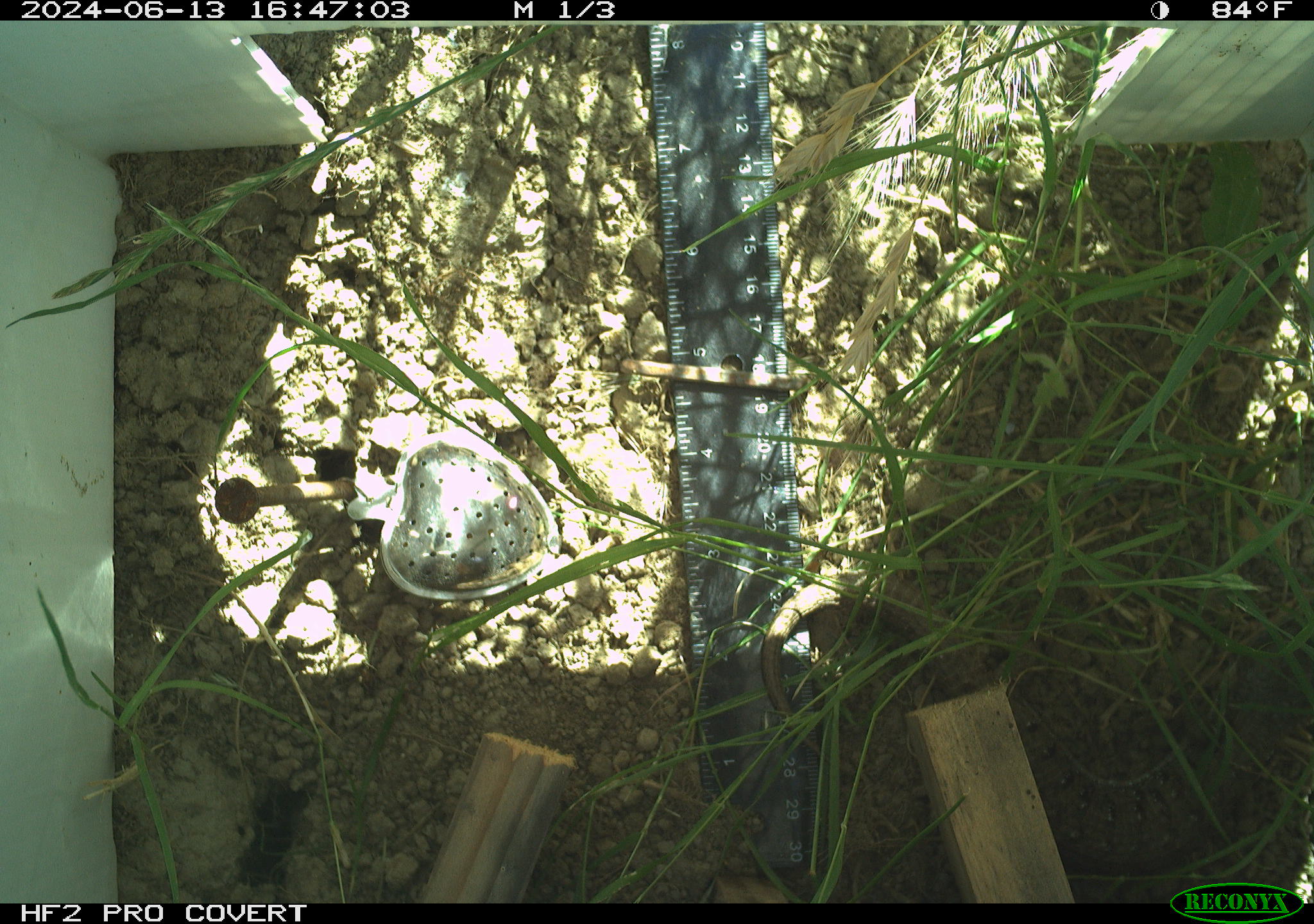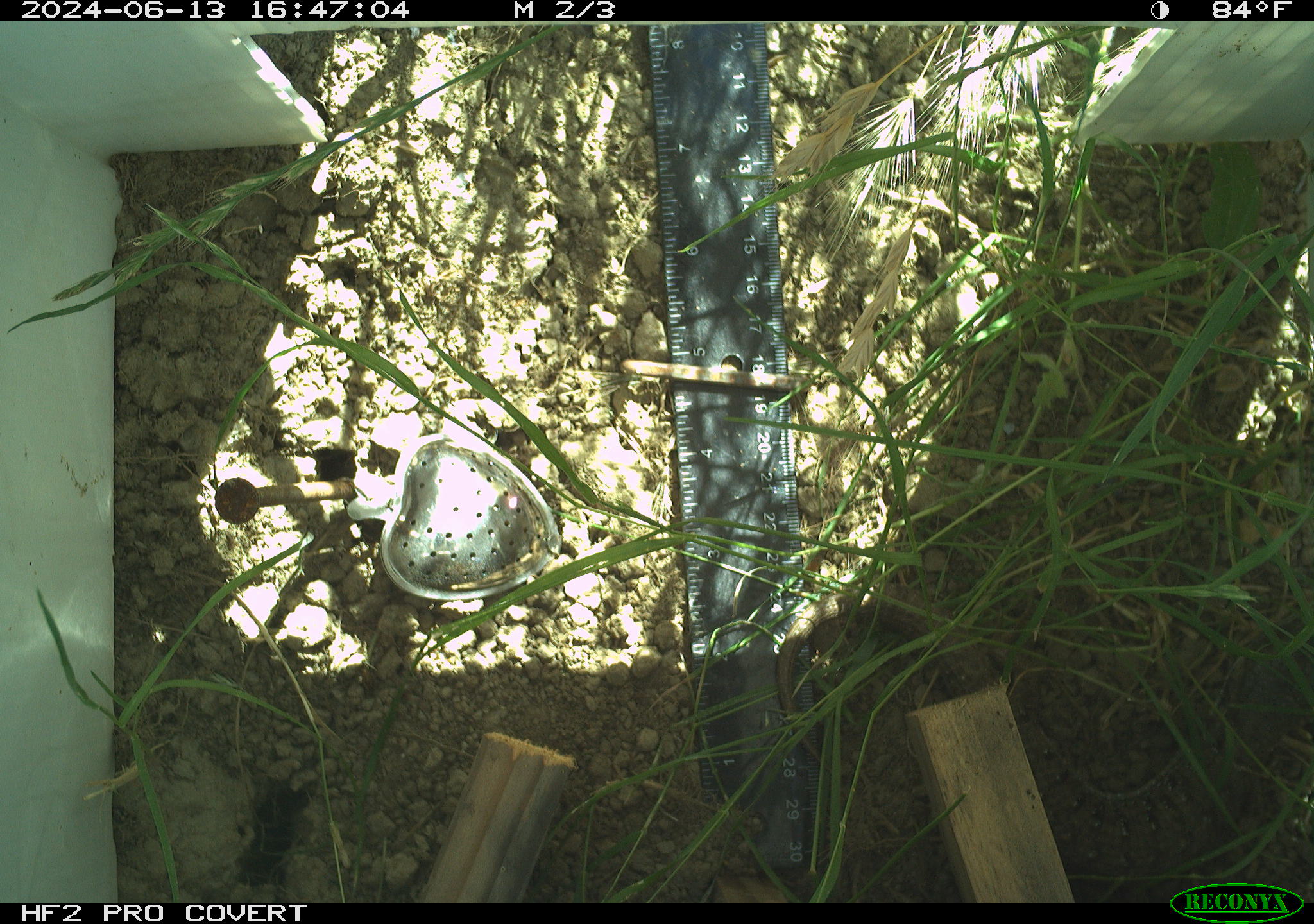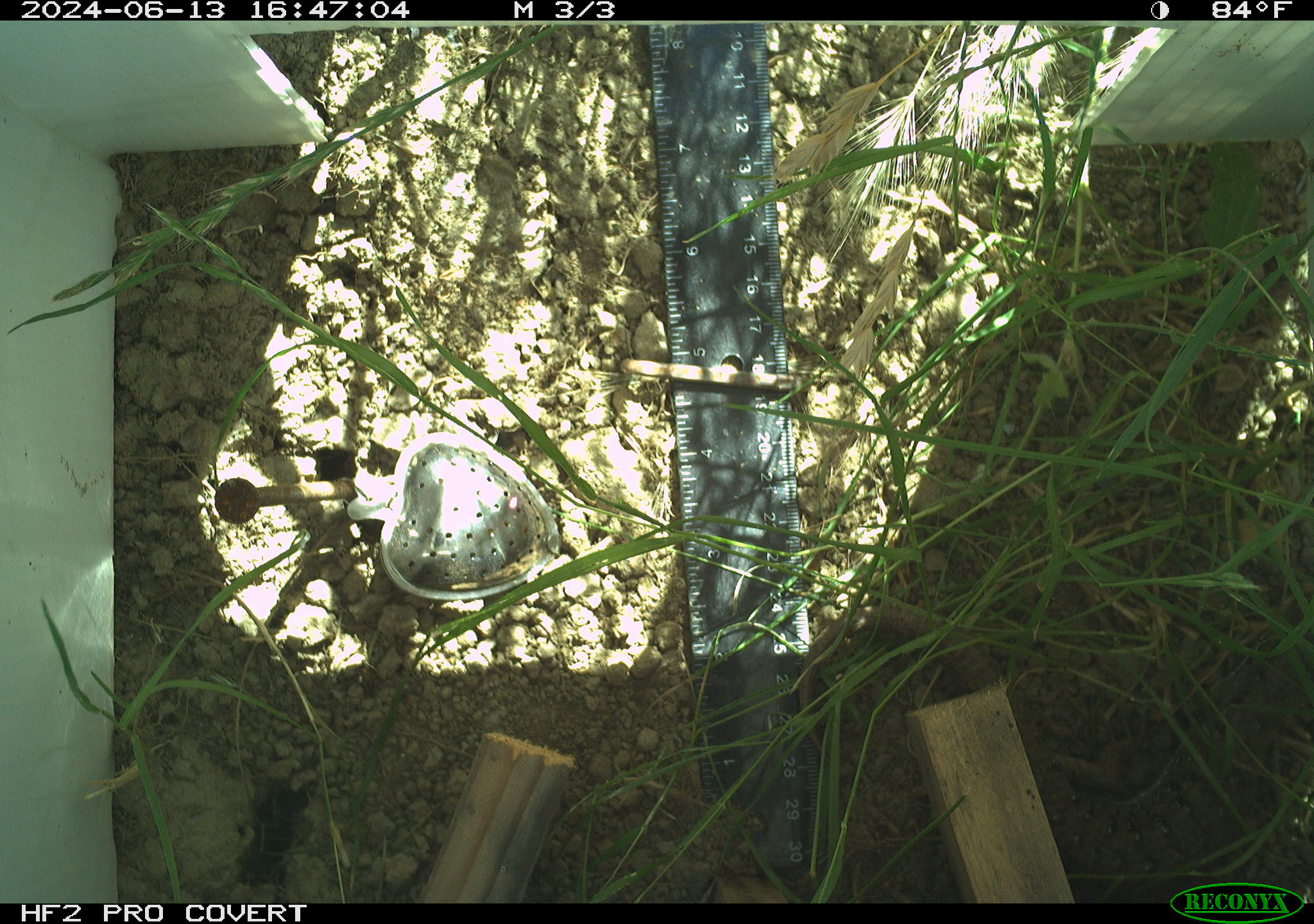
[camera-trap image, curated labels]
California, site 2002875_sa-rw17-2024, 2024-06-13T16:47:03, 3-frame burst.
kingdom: Animalia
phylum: Chordata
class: Reptilia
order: Squamata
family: Anguidae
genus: Elgaria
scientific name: Elgaria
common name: alligator lizards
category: elgaria species